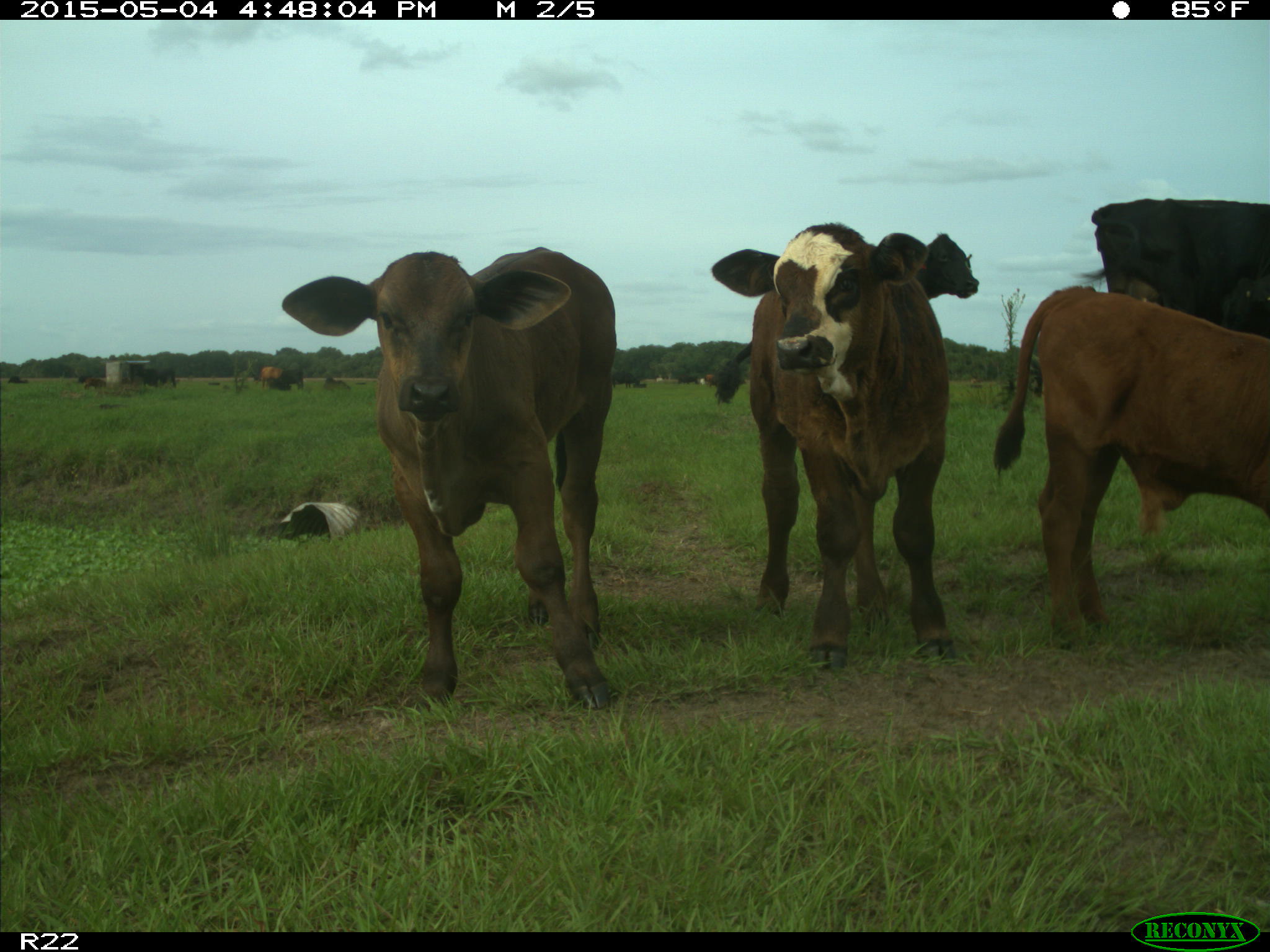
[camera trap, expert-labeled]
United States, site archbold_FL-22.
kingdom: Animalia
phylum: Chordata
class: Mammalia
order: Artiodactyla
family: Bovidae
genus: Bos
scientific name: Bos taurus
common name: domestic cow